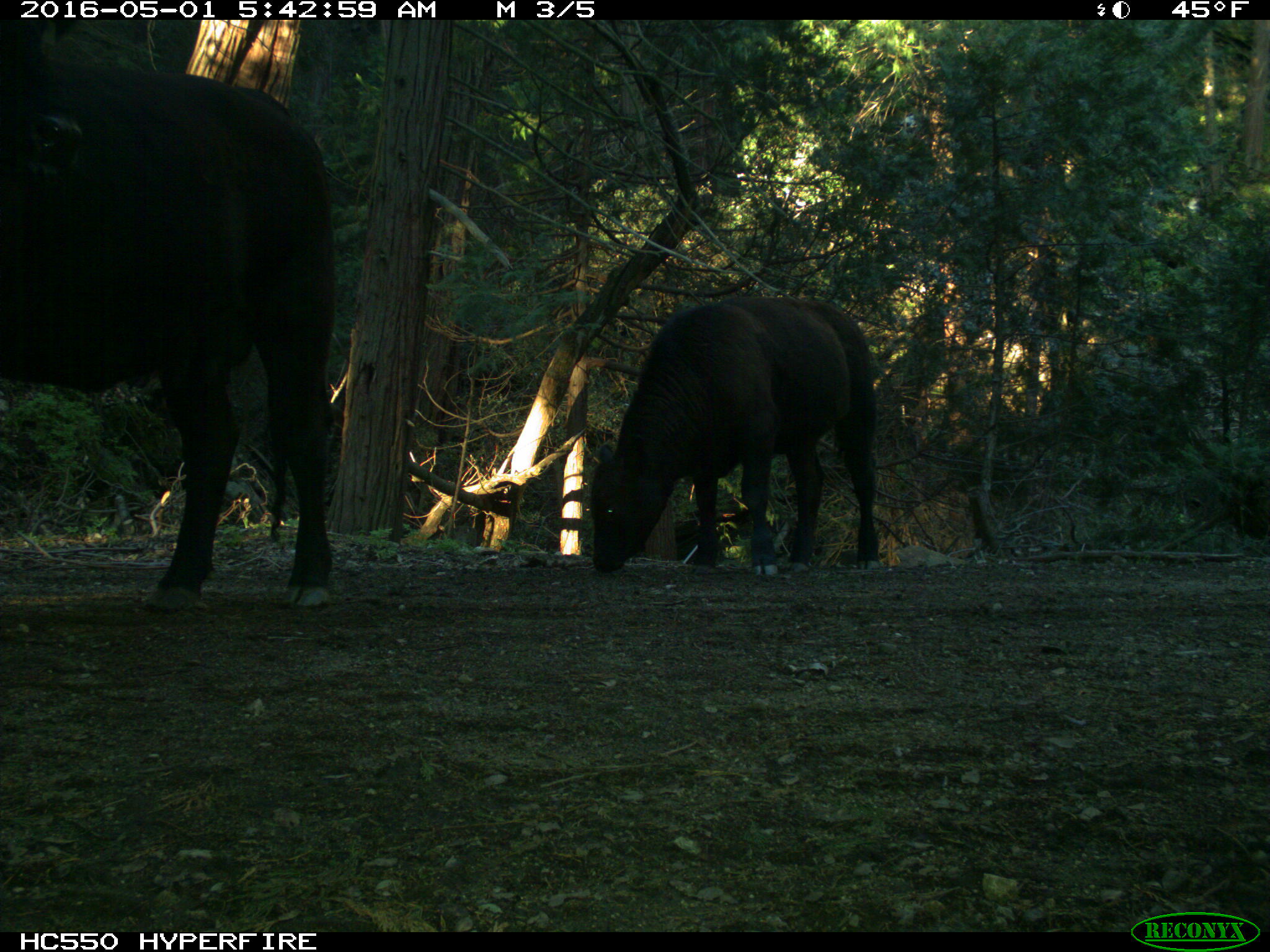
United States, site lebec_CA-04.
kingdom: Animalia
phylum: Chordata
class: Mammalia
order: Artiodactyla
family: Bovidae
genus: Bos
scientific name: Bos taurus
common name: domestic cow